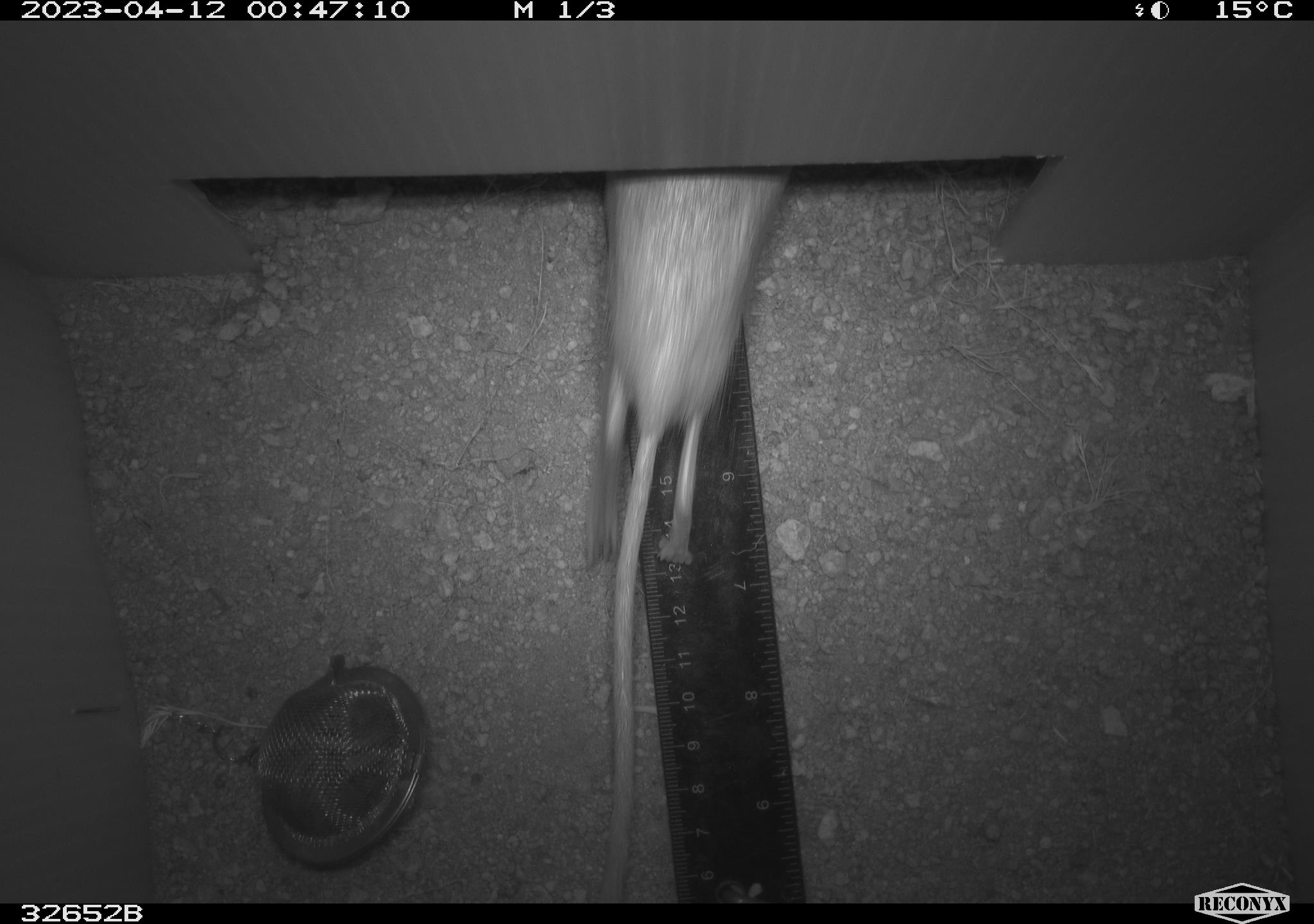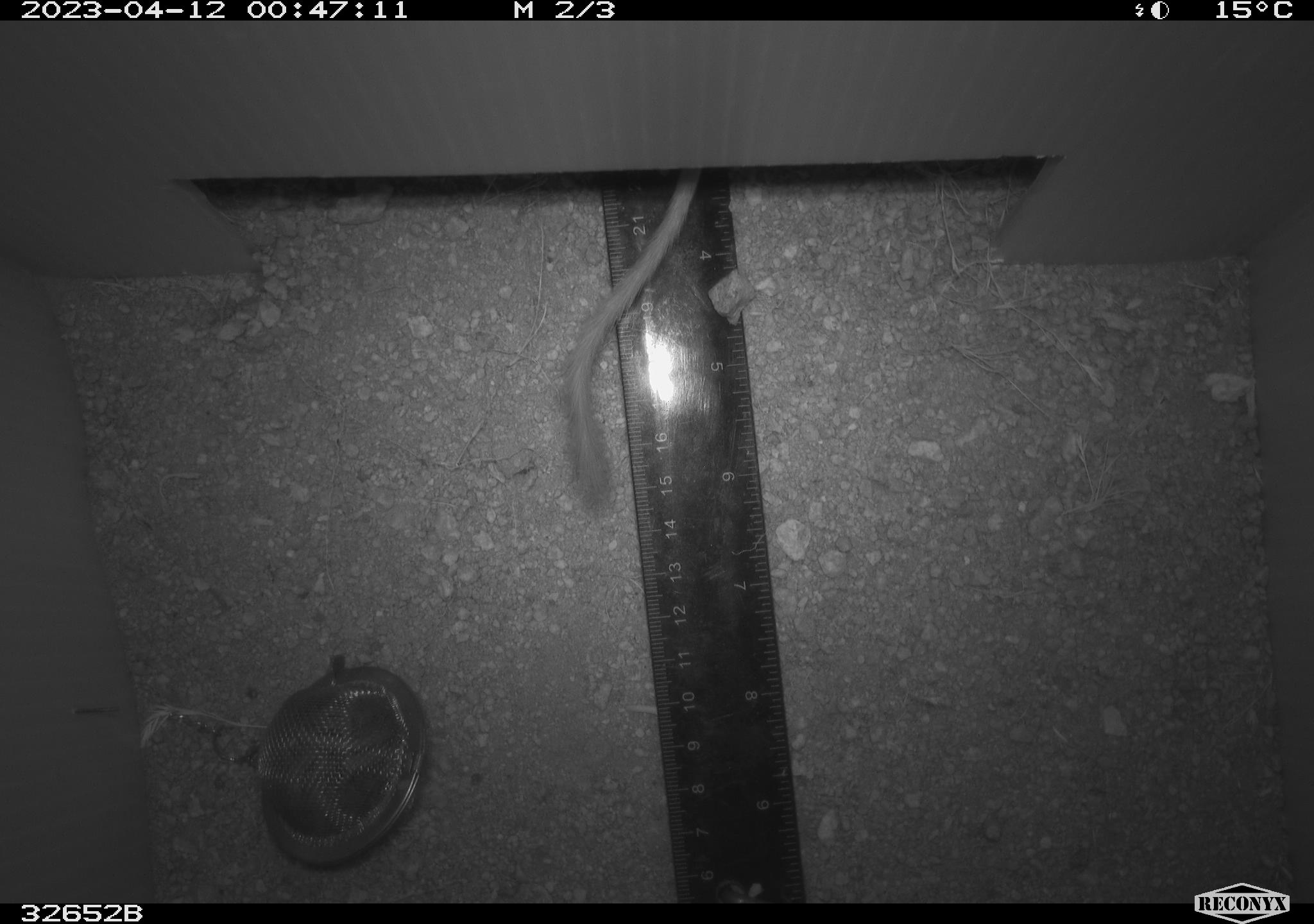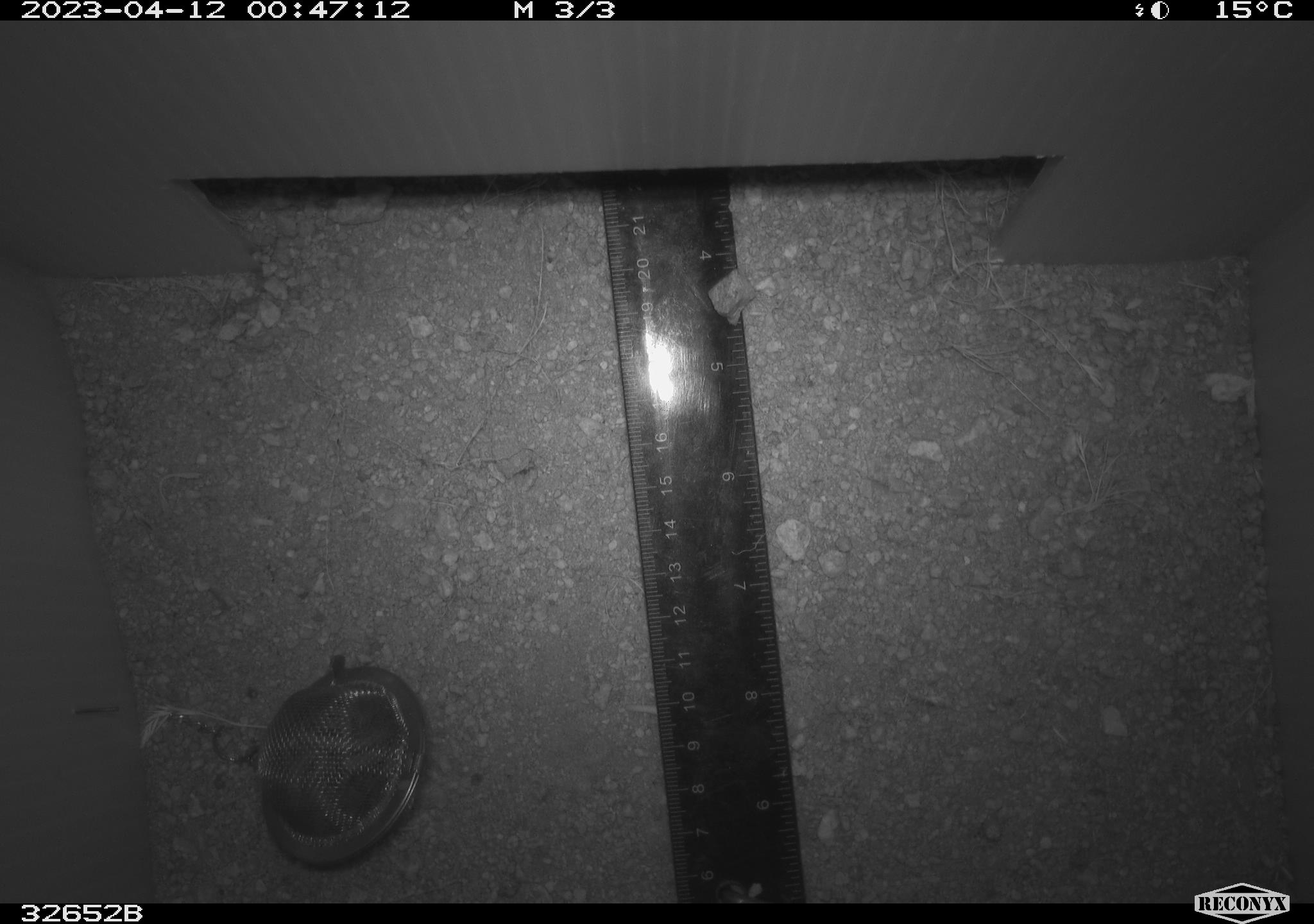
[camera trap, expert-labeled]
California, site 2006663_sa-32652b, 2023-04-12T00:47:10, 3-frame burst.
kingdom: Animalia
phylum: Chordata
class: Mammalia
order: Rodentia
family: Heteromyidae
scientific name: Heteromyidae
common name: kangaroo rats and pocket mice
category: heteromyidae family